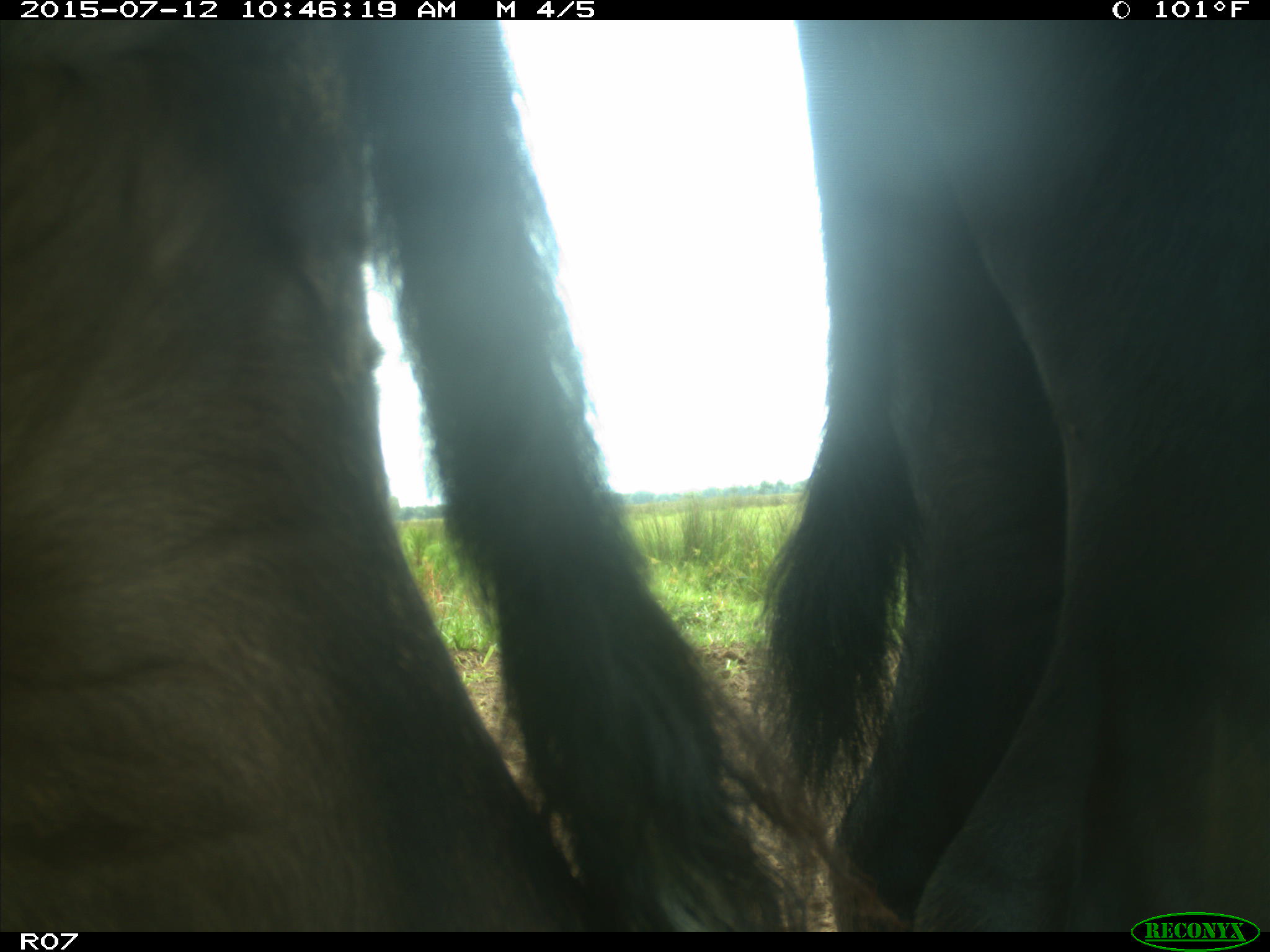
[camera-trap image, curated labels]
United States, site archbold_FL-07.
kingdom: Animalia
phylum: Chordata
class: Mammalia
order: Artiodactyla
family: Bovidae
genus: Bos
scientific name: Bos taurus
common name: domestic cow